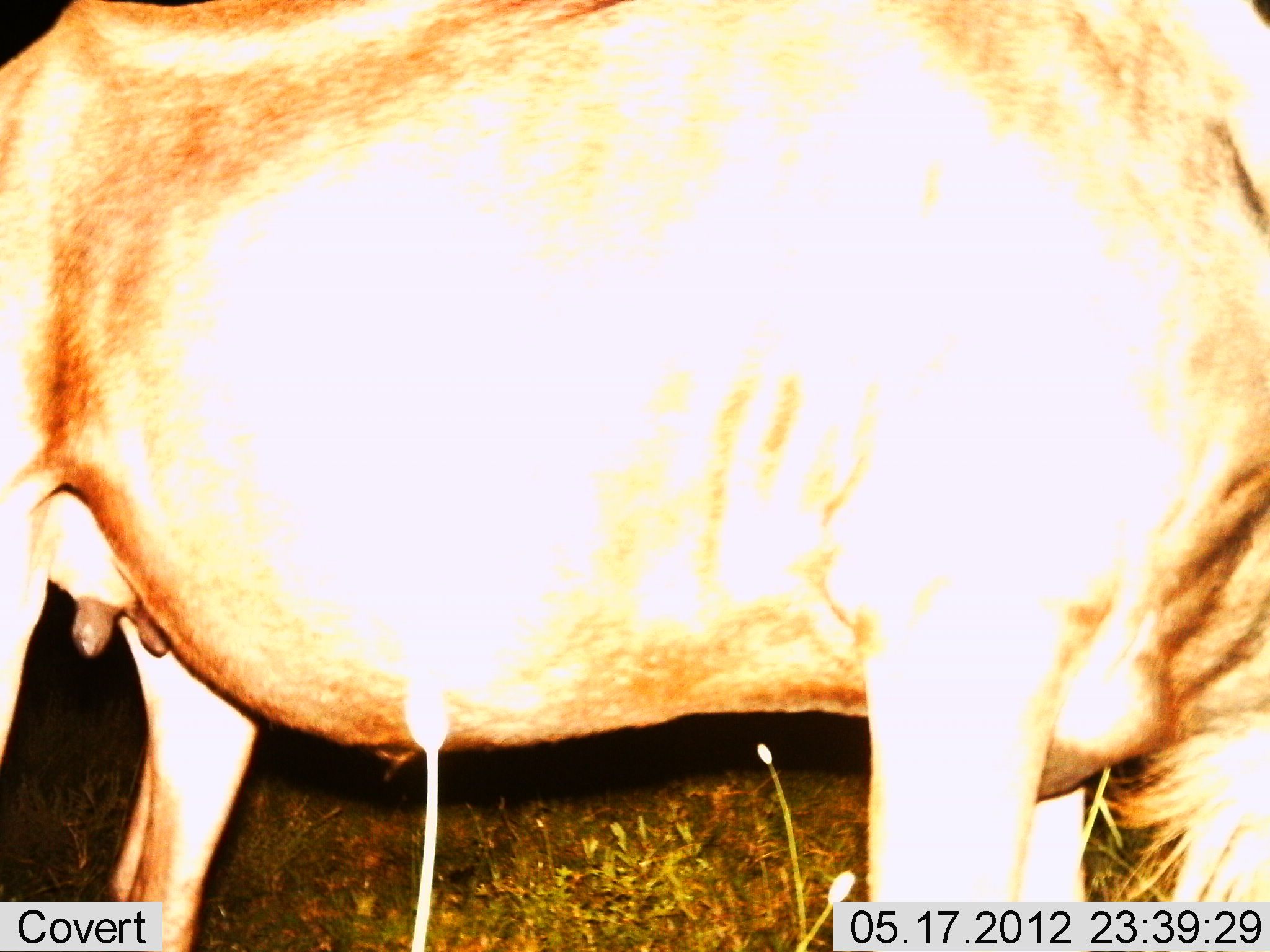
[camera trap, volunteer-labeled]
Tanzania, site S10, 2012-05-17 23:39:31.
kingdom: Animalia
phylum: Chordata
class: Mammalia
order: Artiodactyla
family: Bovidae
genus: Connochaetes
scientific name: Connochaetes taurinus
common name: blue wildebeest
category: wildebeest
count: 1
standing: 100%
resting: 0%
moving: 0%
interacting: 0%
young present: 0%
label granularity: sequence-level